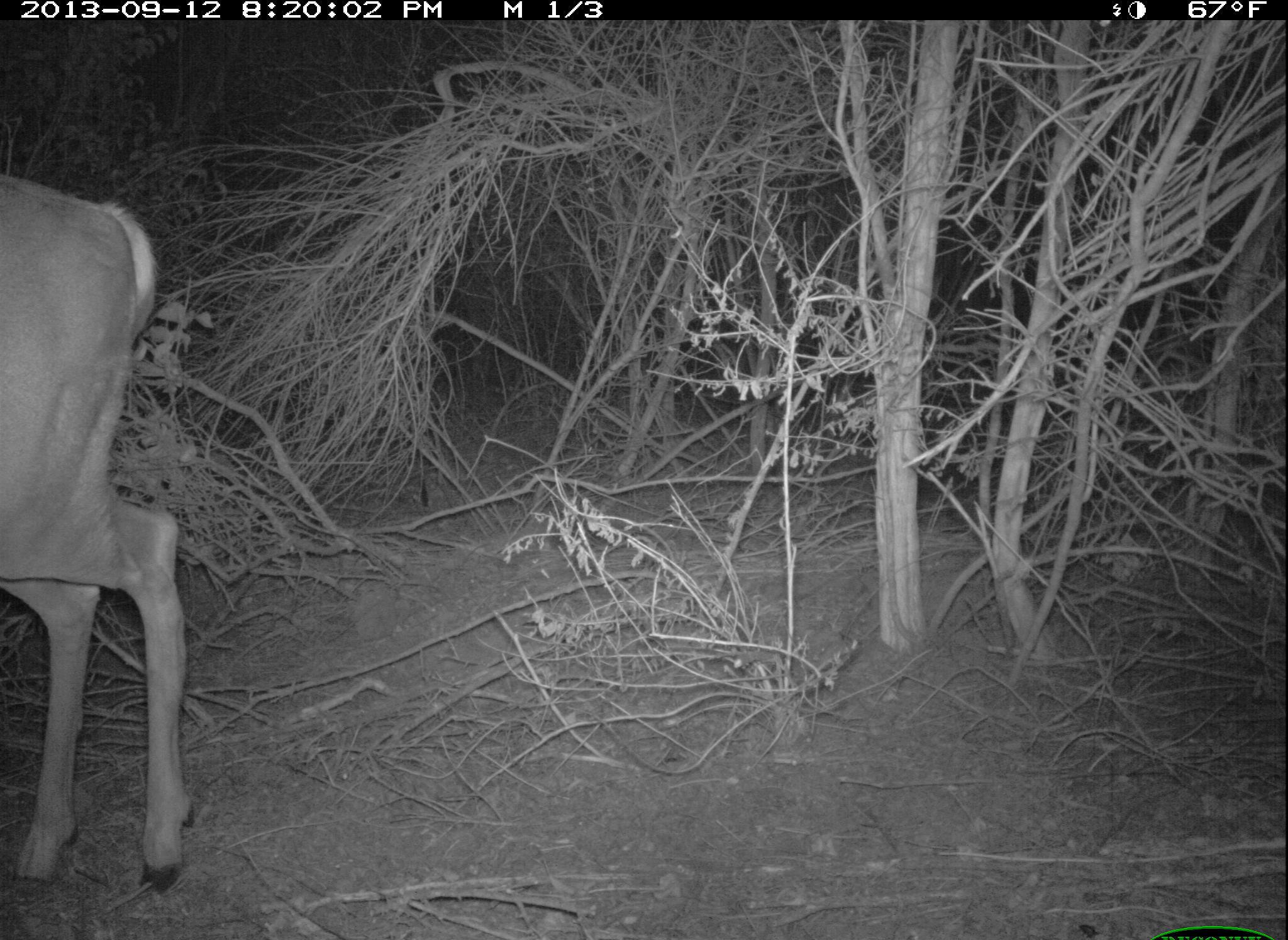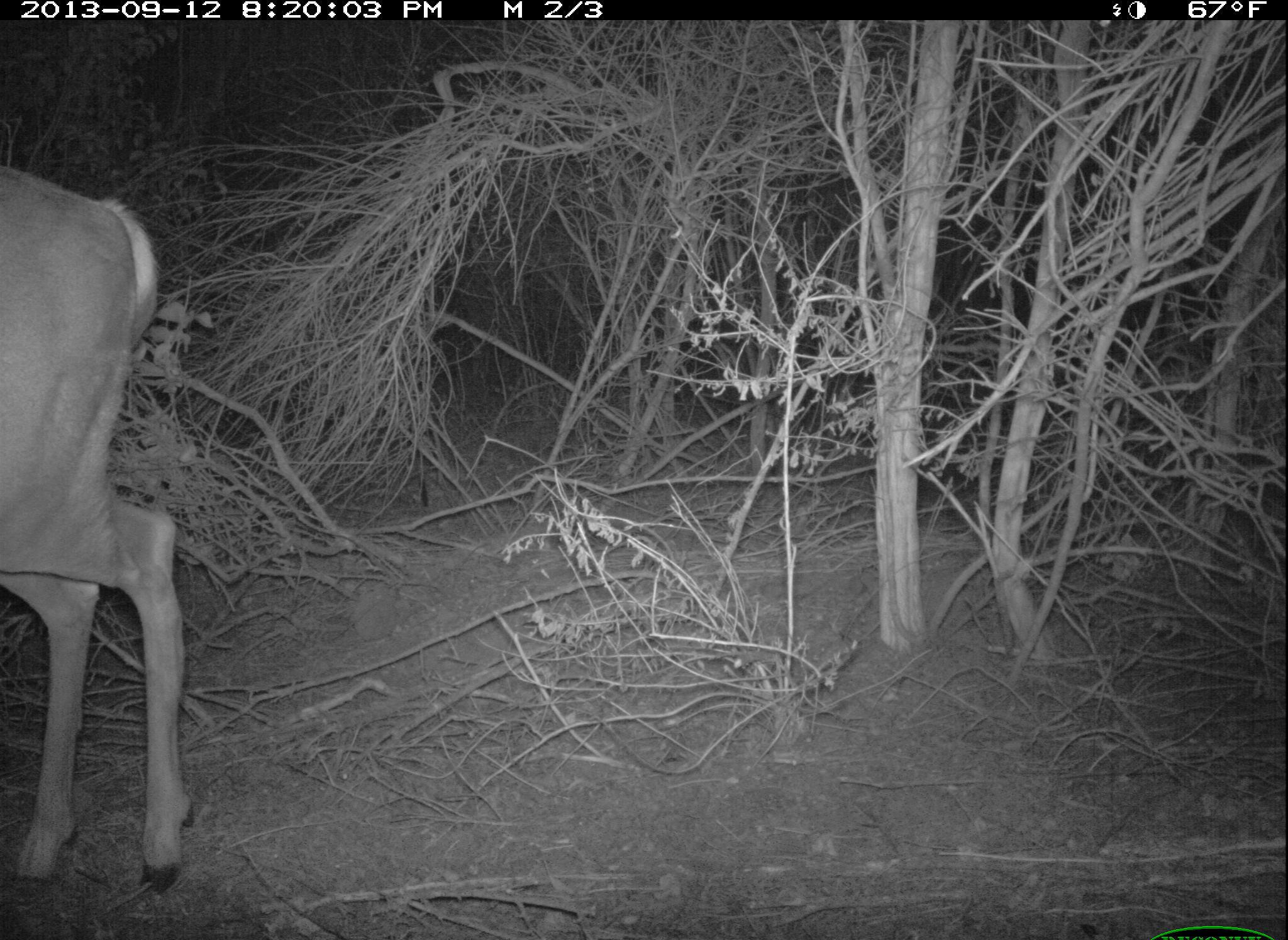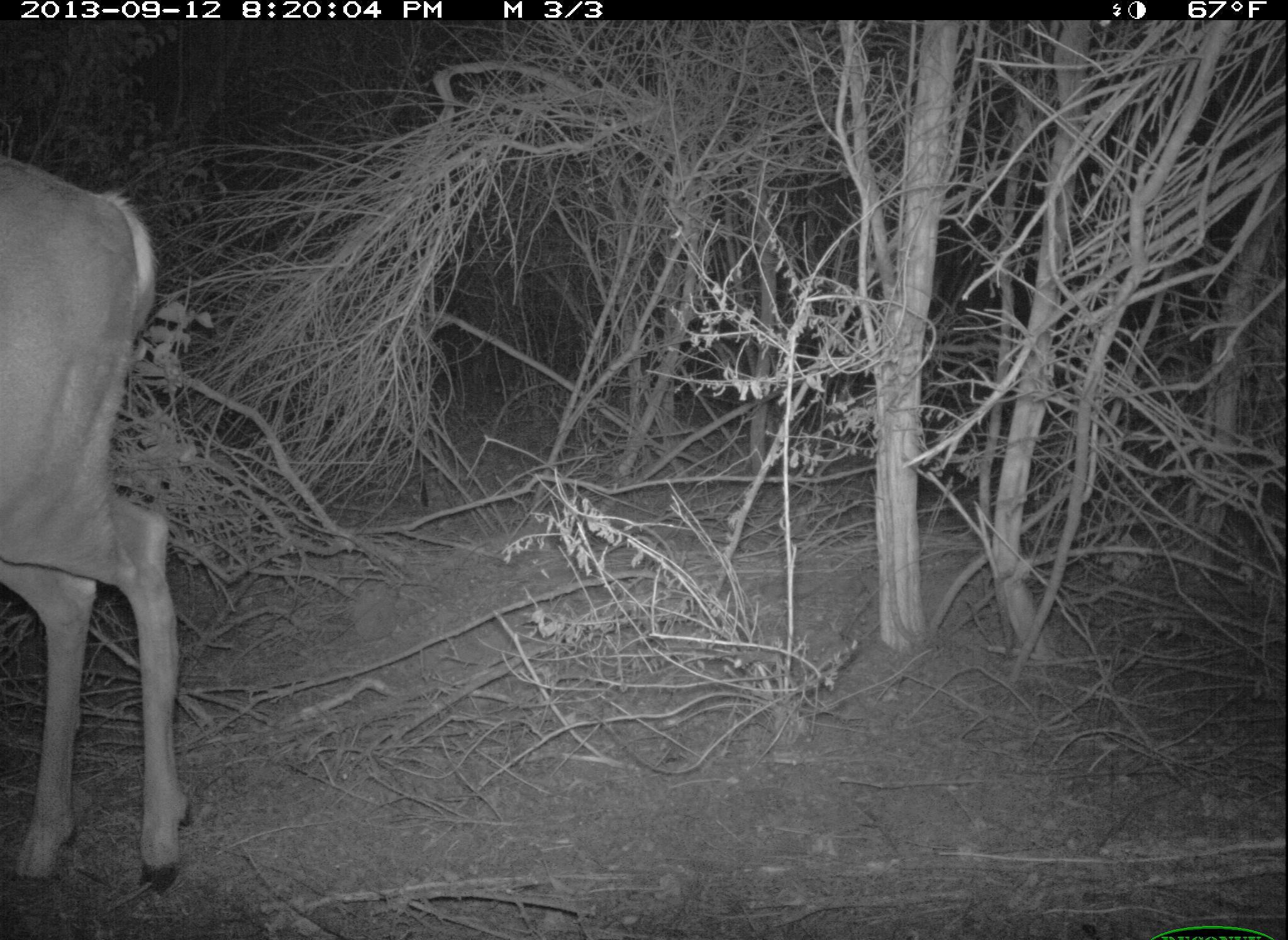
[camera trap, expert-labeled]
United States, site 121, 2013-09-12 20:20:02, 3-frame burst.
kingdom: Animalia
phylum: Chordata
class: Mammalia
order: Artiodactyla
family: Cervidae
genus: Odocoileus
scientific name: Odocoileus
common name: deer